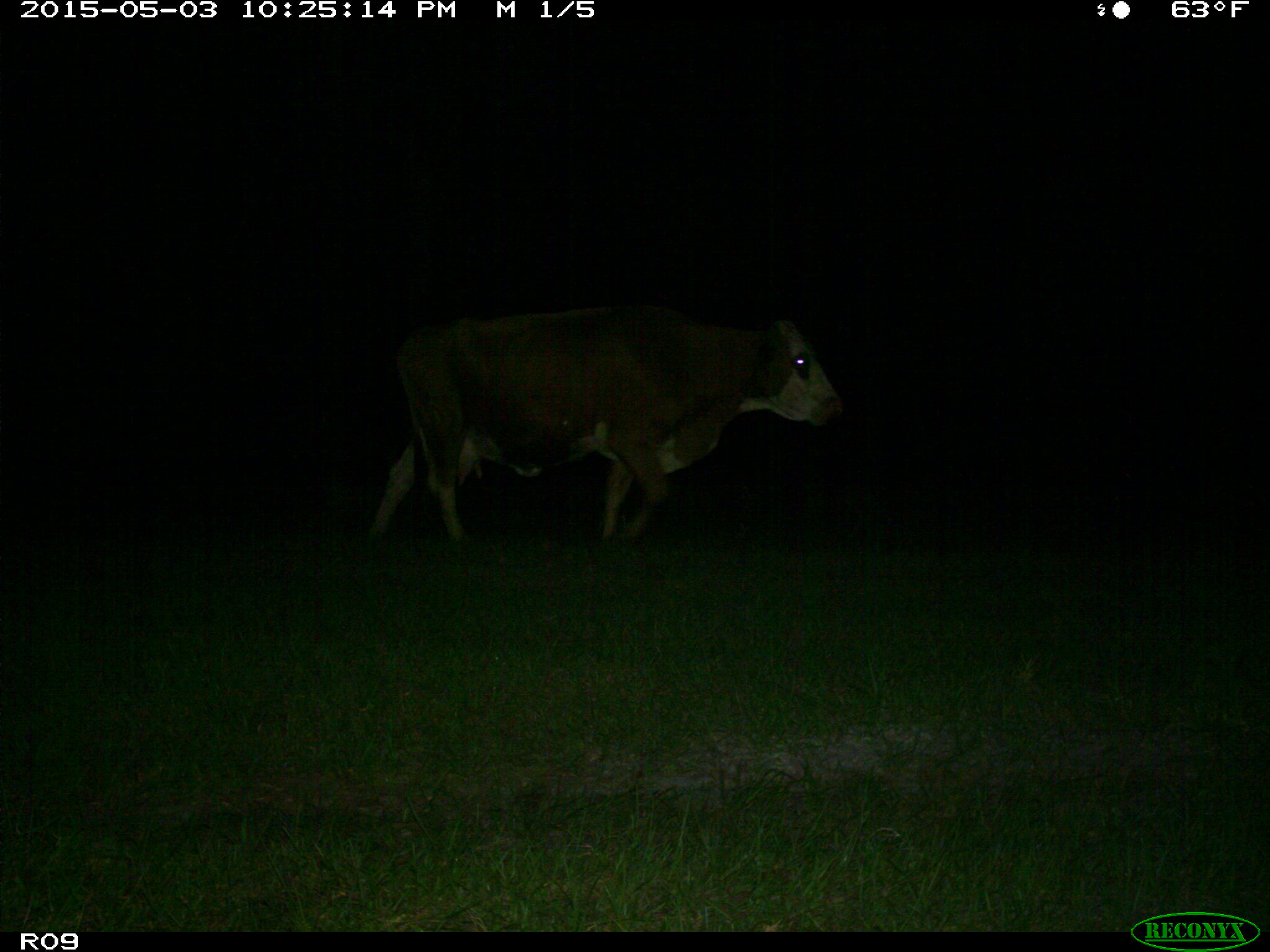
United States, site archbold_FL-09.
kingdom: Animalia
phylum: Chordata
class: Mammalia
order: Artiodactyla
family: Bovidae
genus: Bos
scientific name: Bos taurus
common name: domestic cow